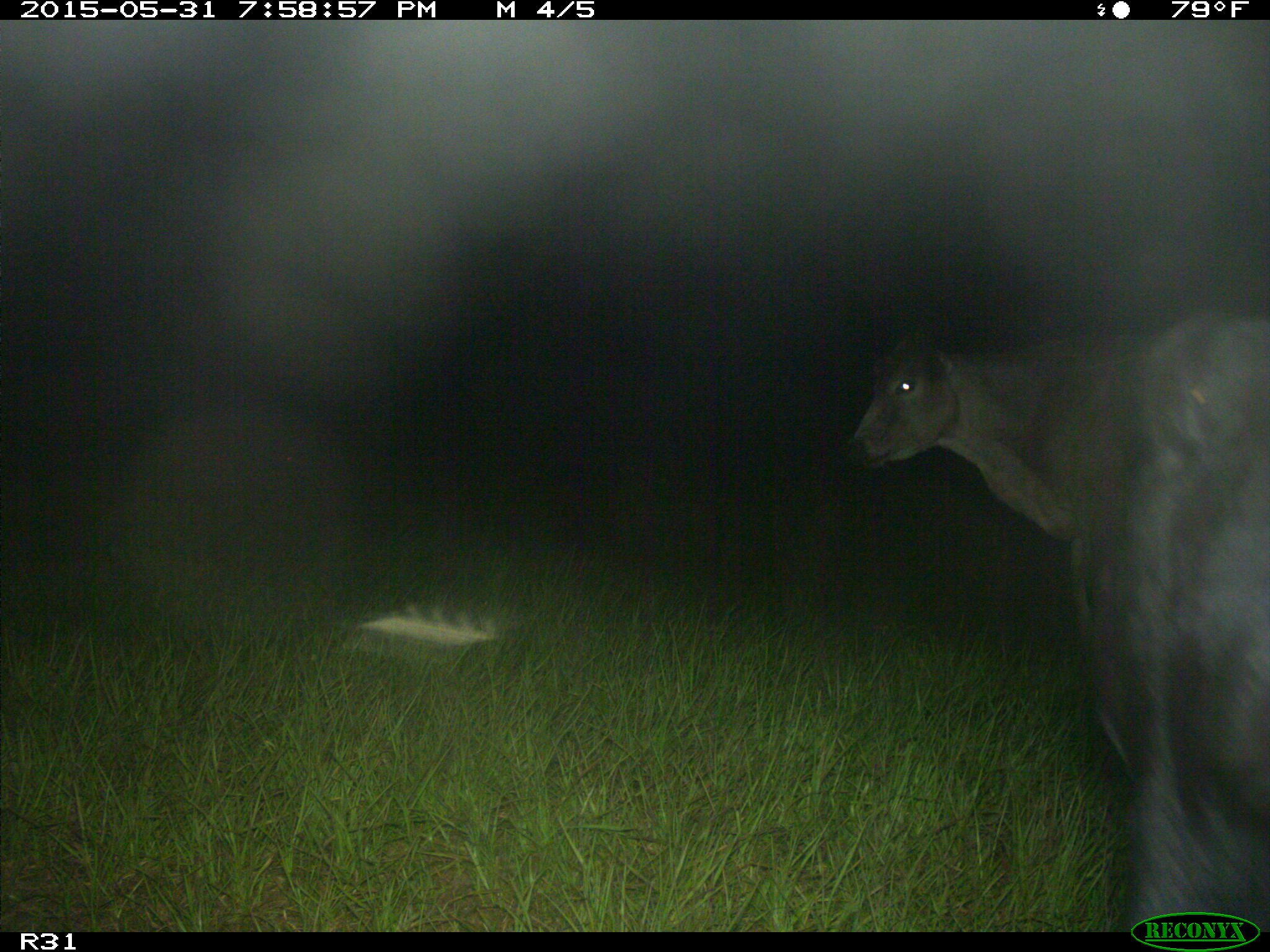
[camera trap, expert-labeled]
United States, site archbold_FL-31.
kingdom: Animalia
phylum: Chordata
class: Mammalia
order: Artiodactyla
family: Bovidae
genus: Bos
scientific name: Bos taurus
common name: domestic cow